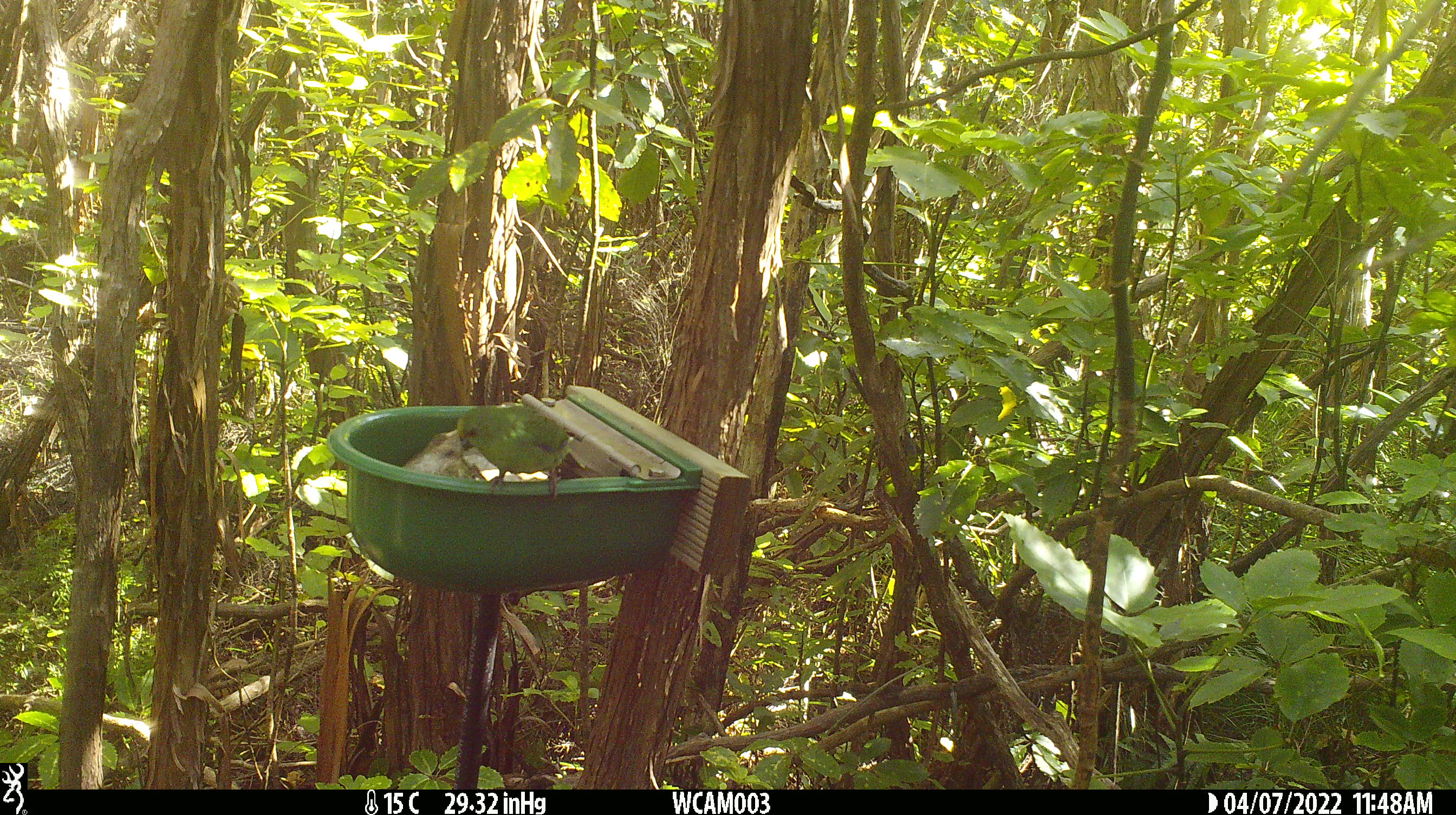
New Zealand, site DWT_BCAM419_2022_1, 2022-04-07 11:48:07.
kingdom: Animalia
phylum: Chordata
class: Aves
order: Psittaciformes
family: Psittaculidae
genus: Cyanoramphus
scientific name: Cyanoramphus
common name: parakeet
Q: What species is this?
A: Parakeet (Cyanoramphus).